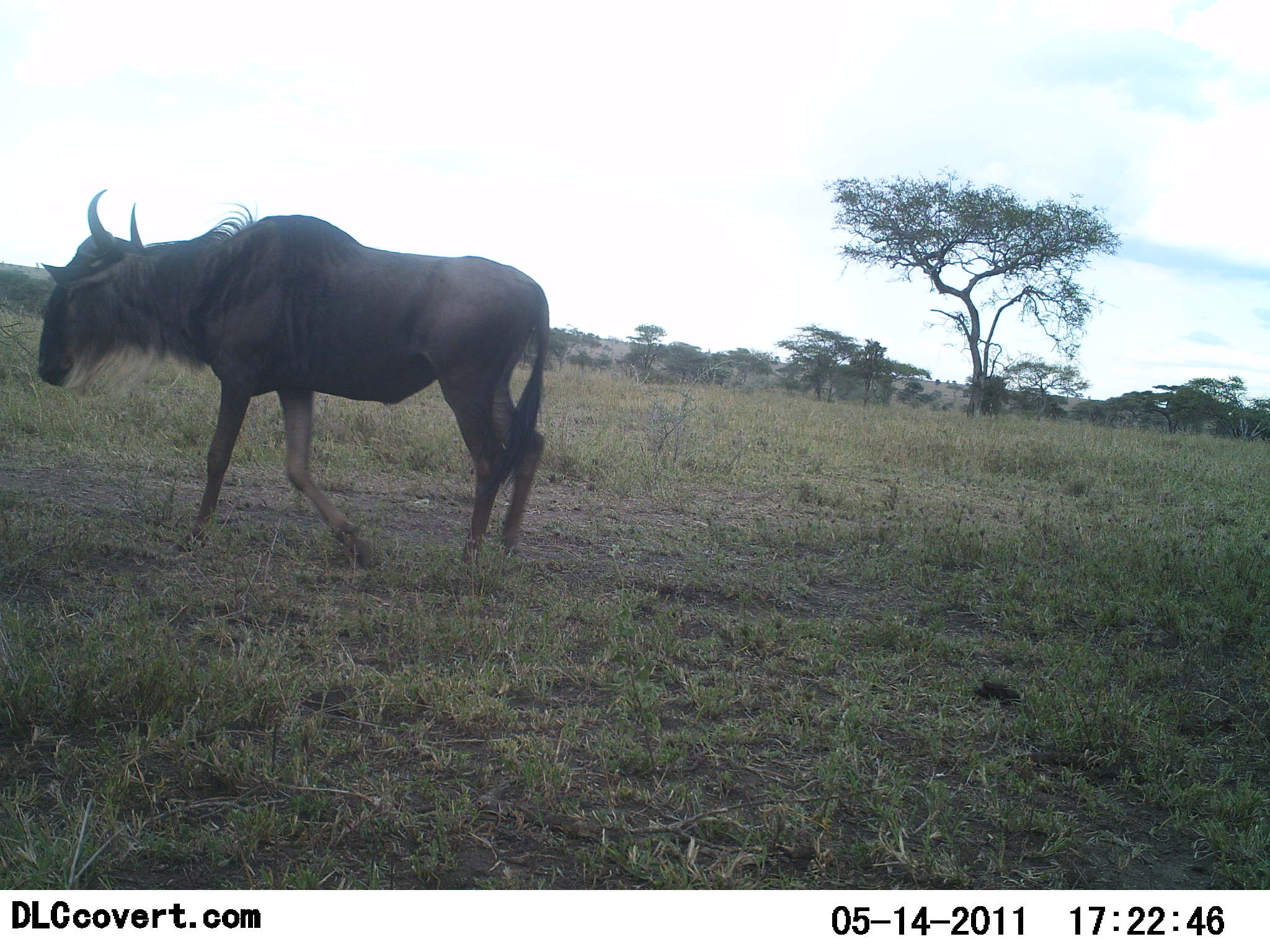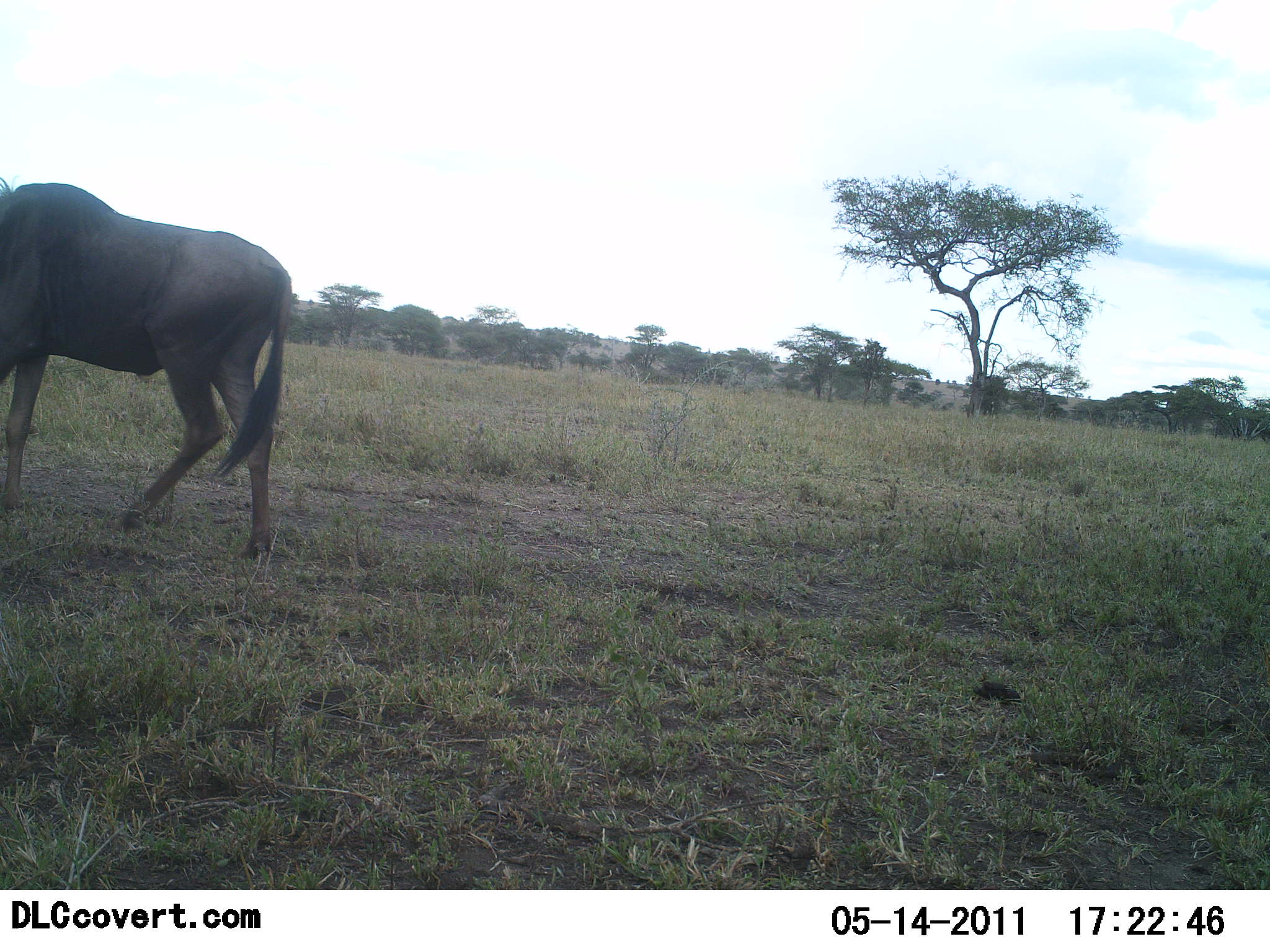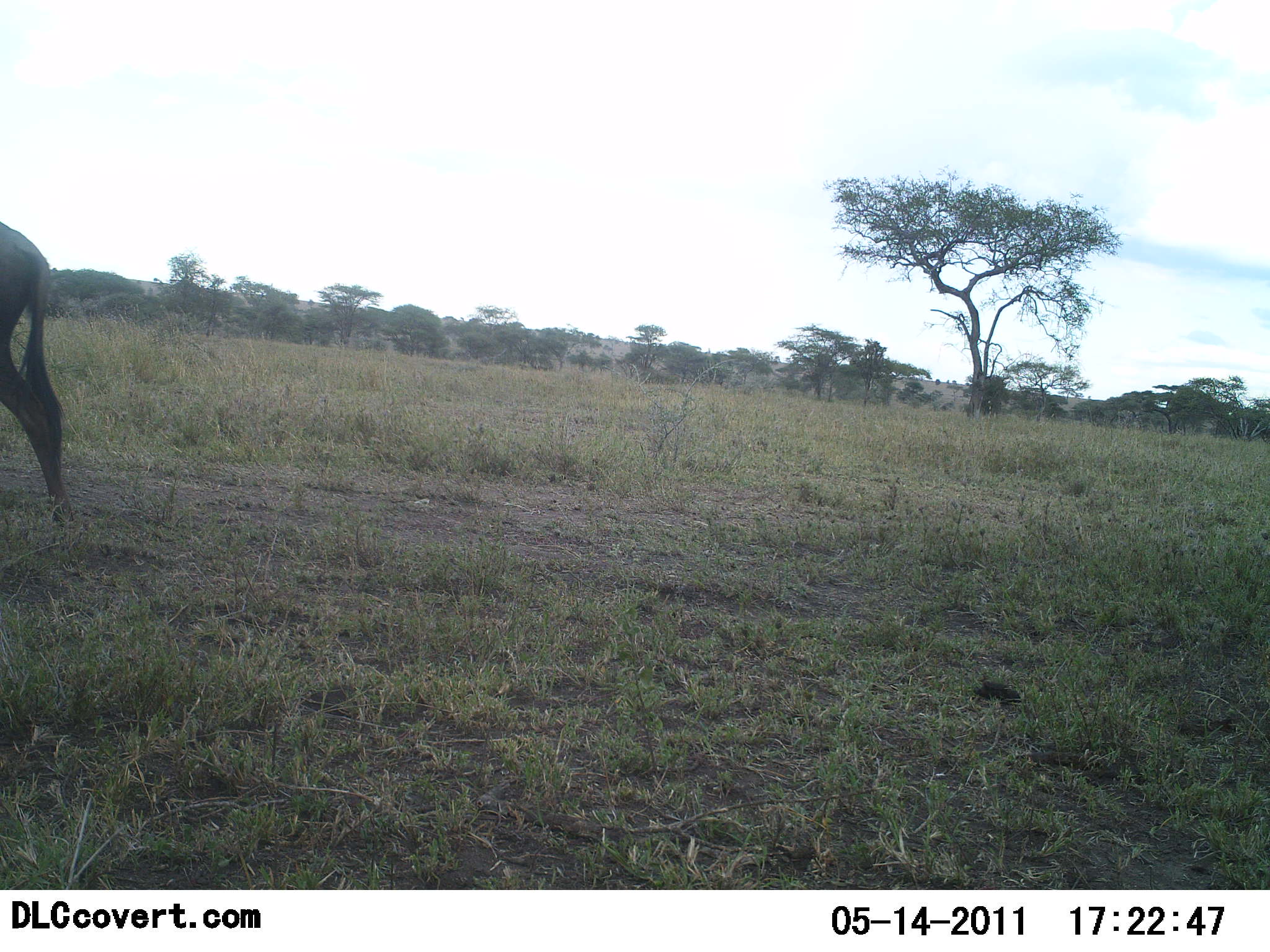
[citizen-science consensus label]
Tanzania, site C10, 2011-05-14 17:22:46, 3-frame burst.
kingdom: Animalia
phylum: Chordata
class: Mammalia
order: Artiodactyla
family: Bovidae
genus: Connochaetes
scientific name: Connochaetes taurinus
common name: blue wildebeest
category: wildebeest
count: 1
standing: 9%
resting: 0%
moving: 100%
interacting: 0%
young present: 0%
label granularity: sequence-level